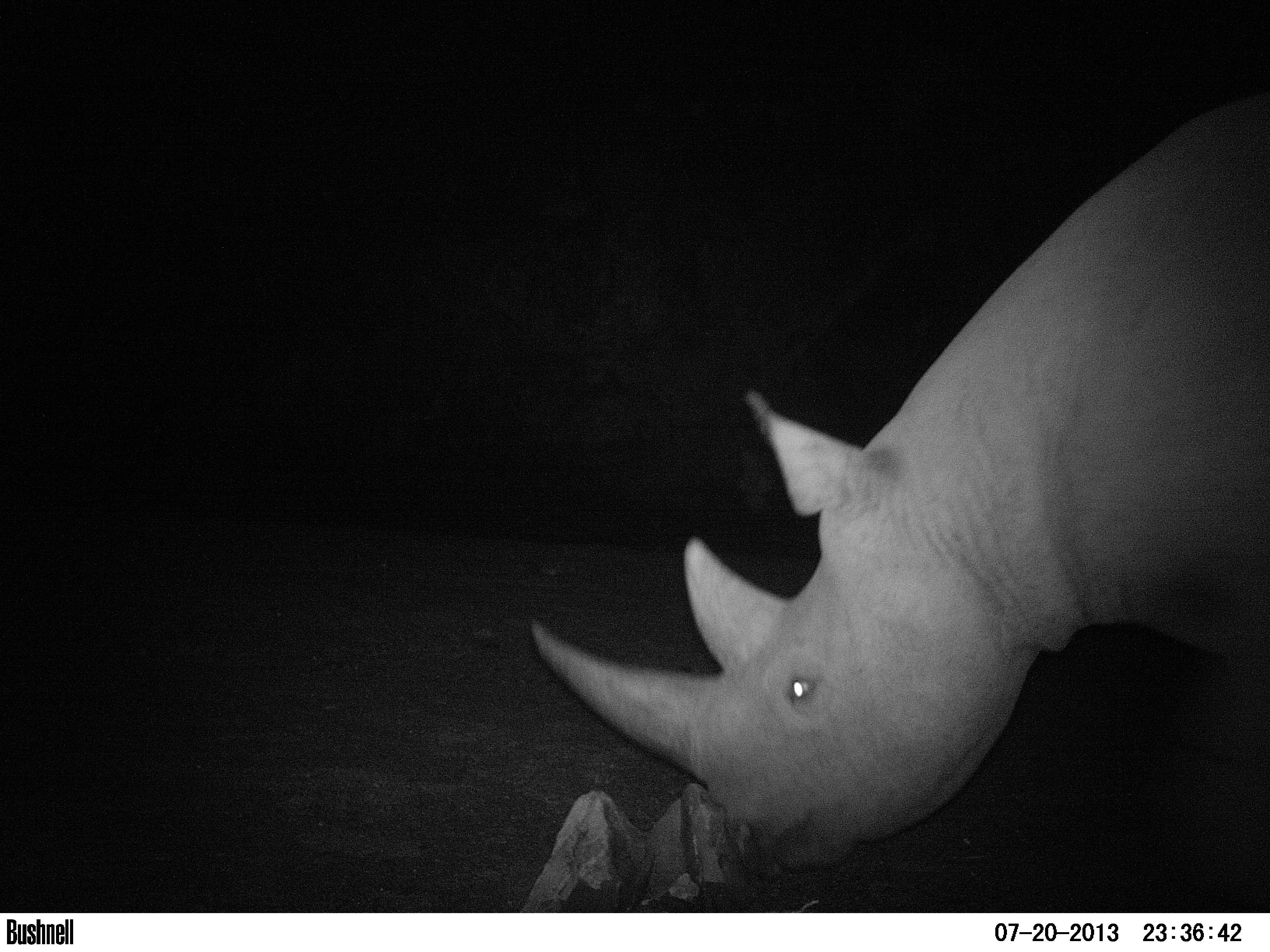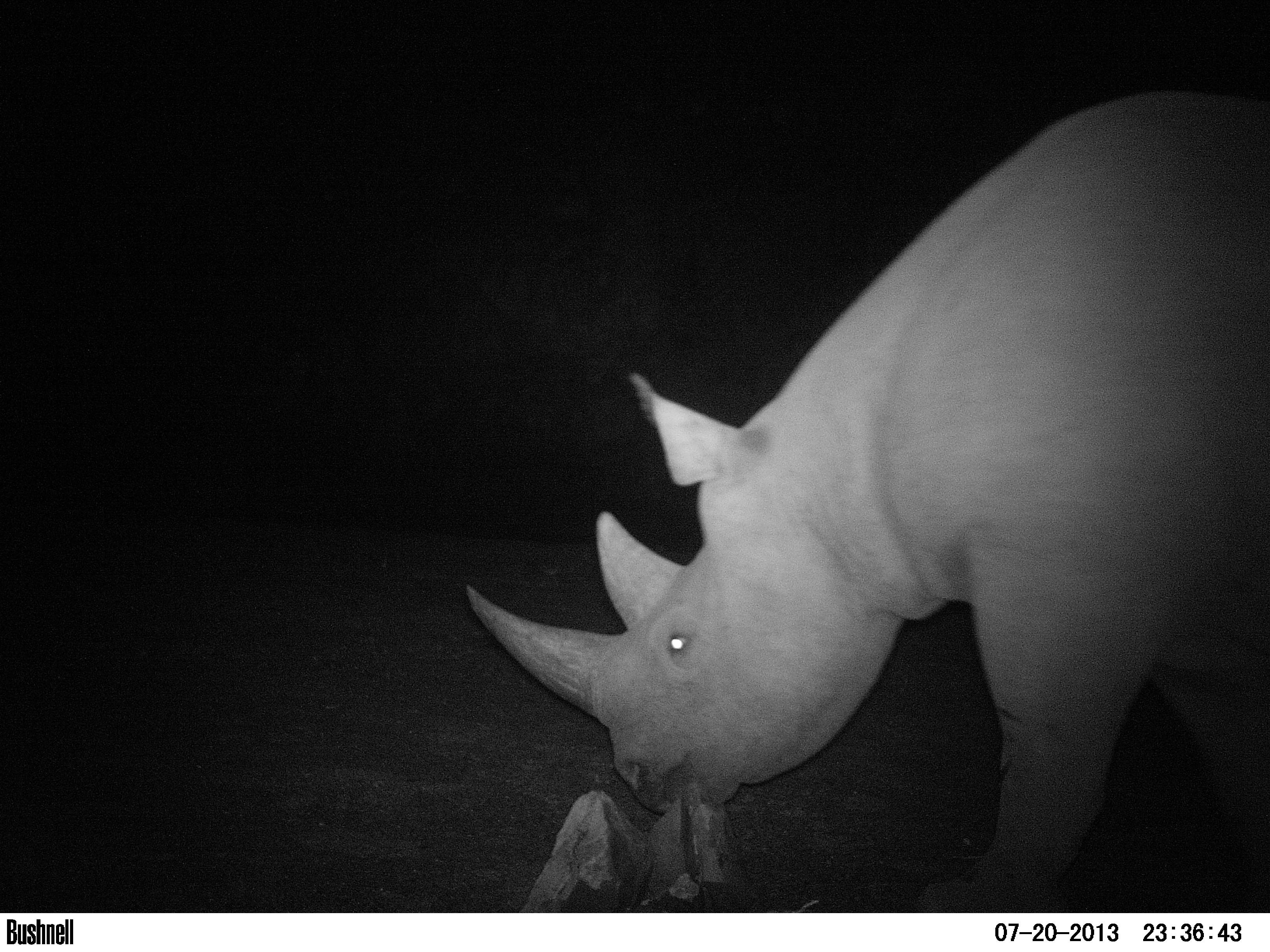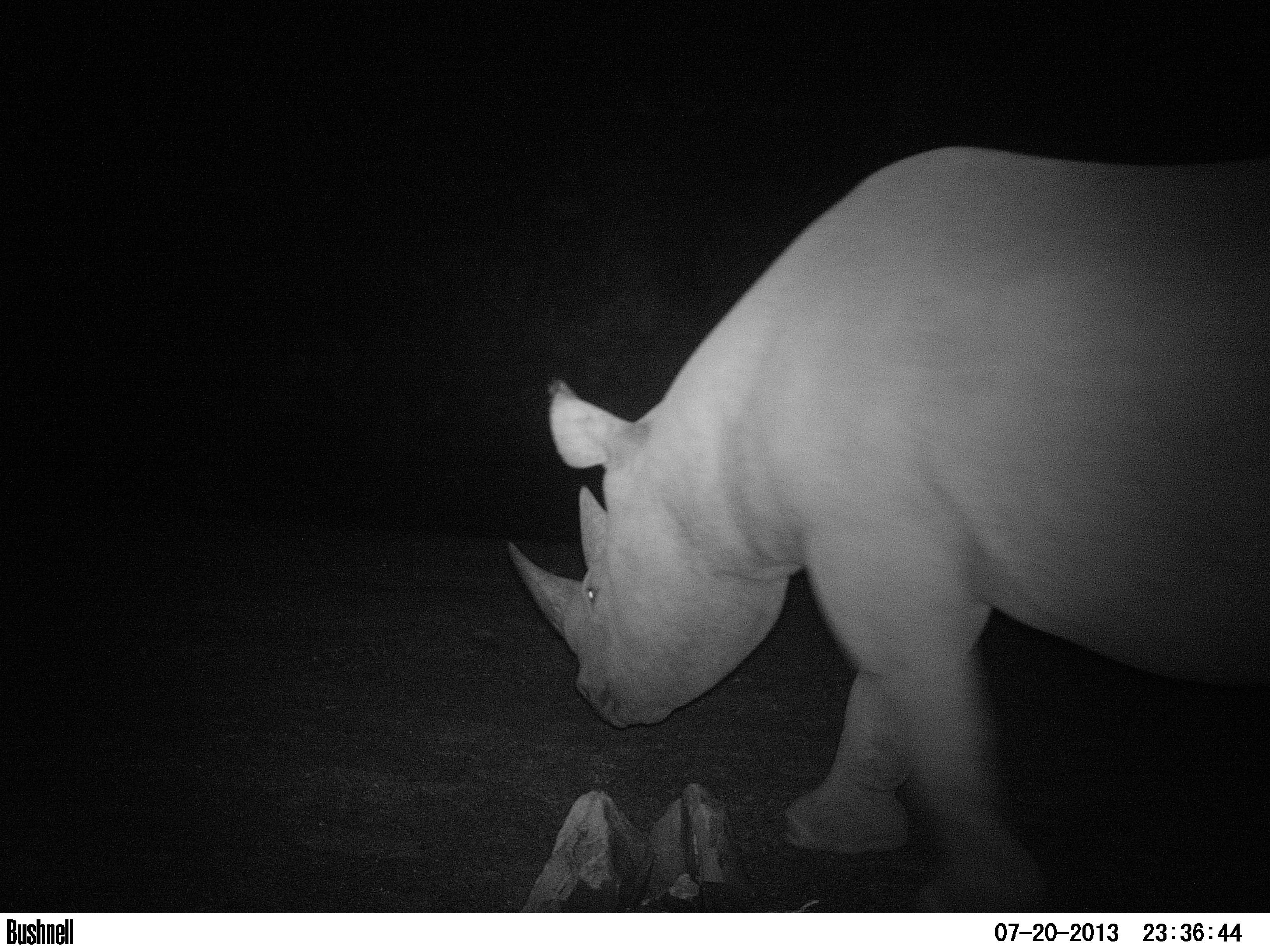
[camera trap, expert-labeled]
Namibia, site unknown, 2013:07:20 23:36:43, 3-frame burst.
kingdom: Animalia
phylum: Chordata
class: Mammalia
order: Perissodactyla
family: Rhinocerotidae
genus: Diceros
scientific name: Diceros bicornis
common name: black rhinoceros